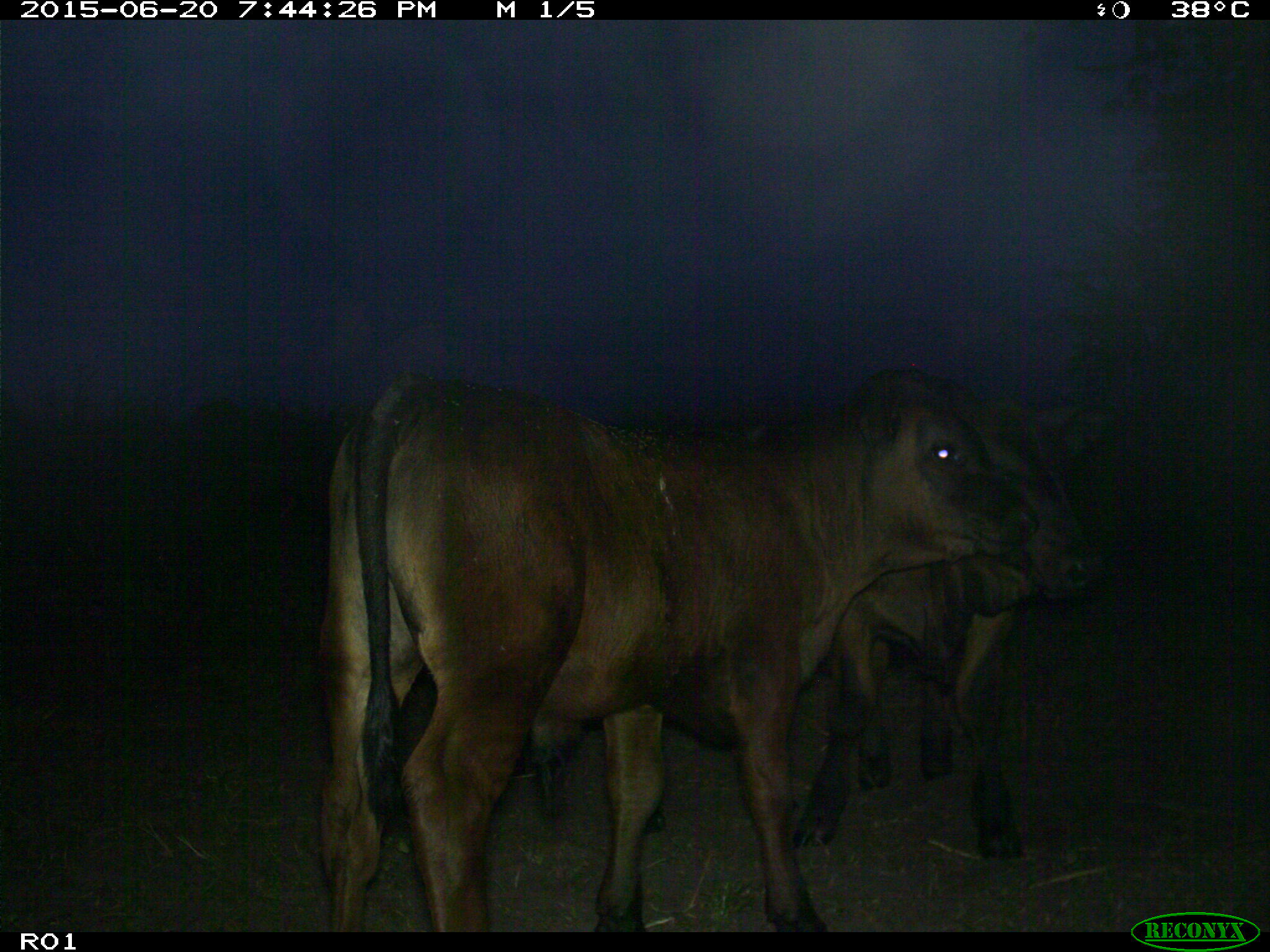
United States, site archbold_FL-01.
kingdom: Animalia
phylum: Chordata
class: Mammalia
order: Artiodactyla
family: Bovidae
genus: Bos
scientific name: Bos taurus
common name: domestic cow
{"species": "Bos taurus (domestic cow)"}